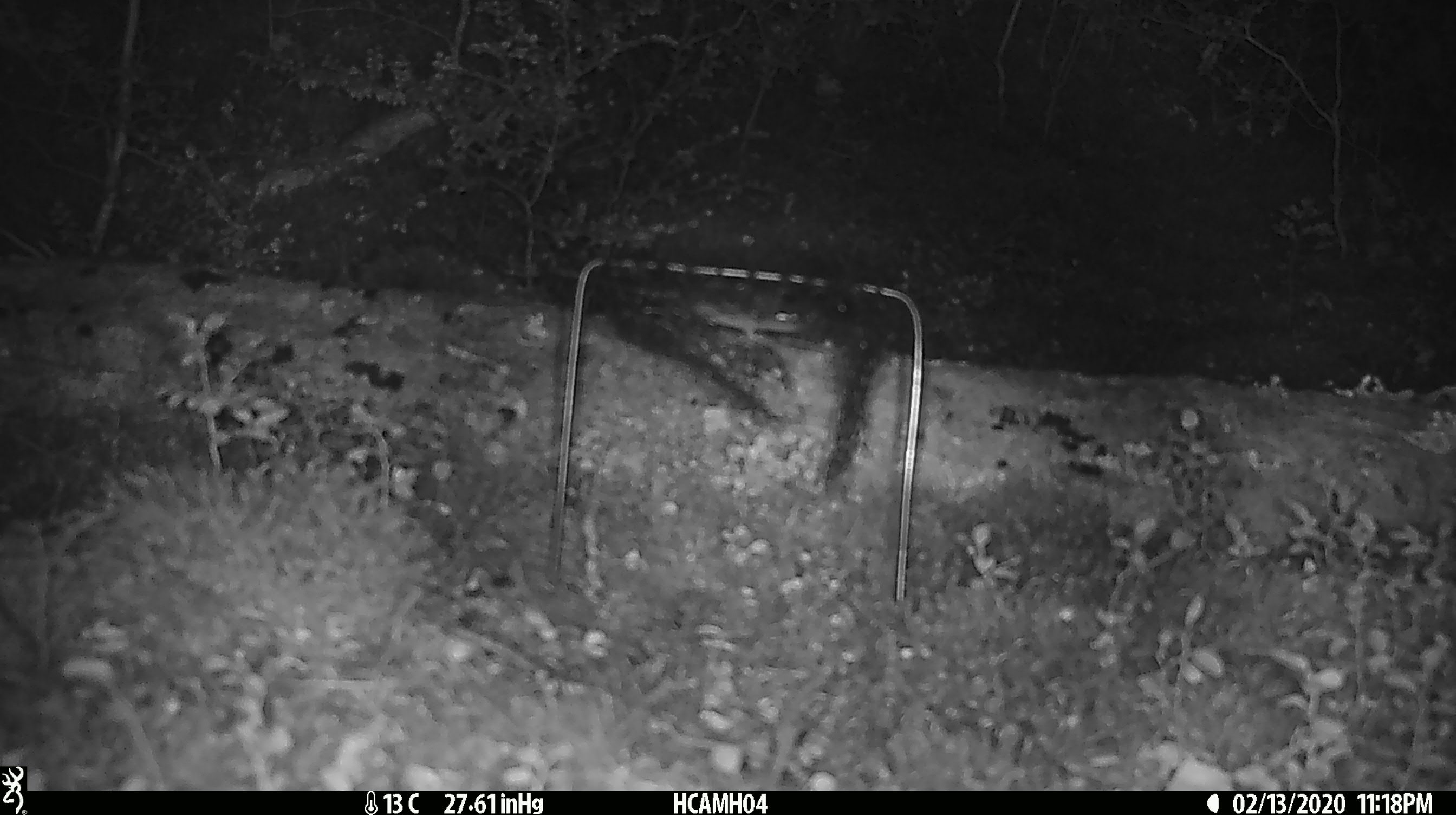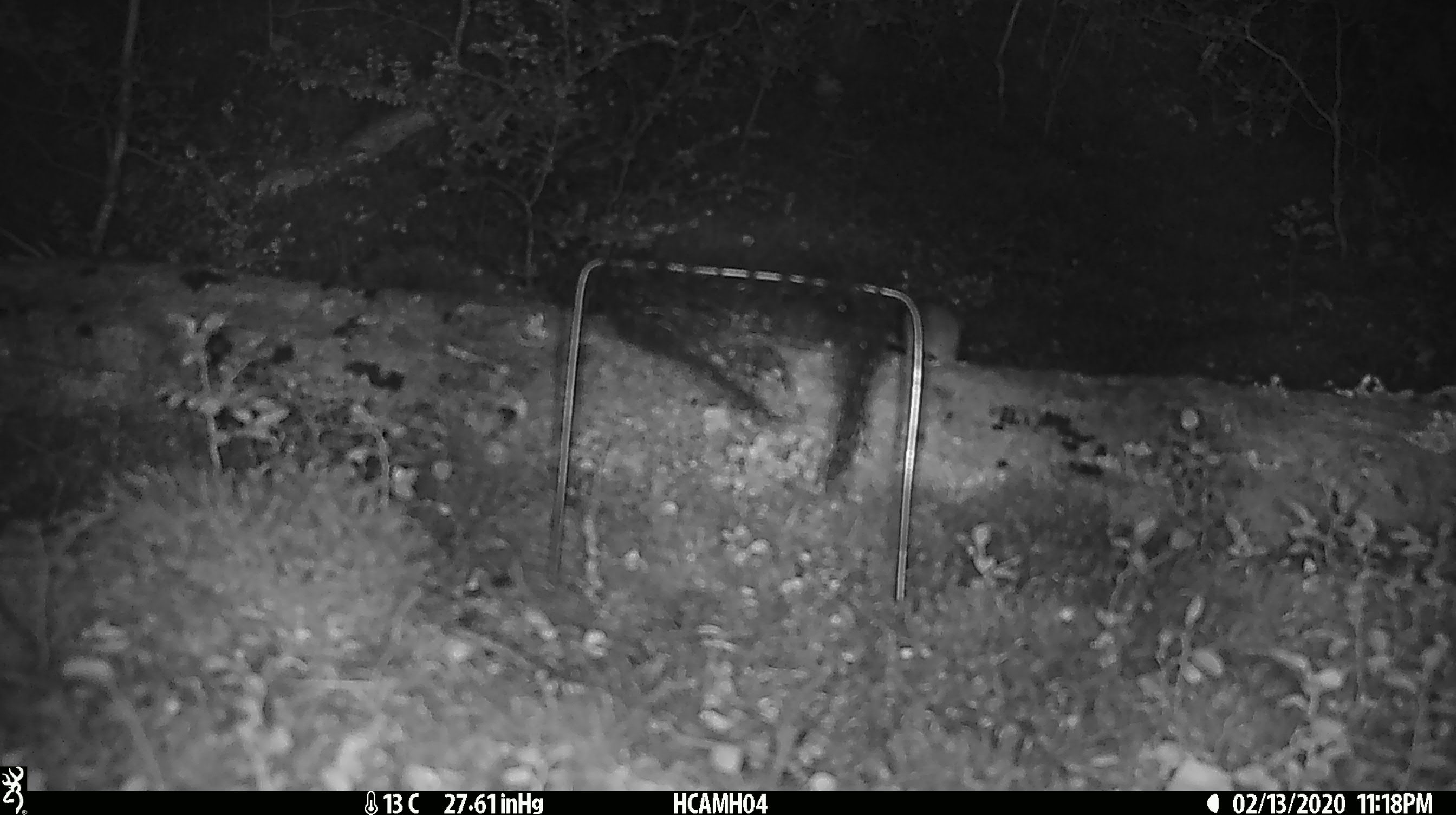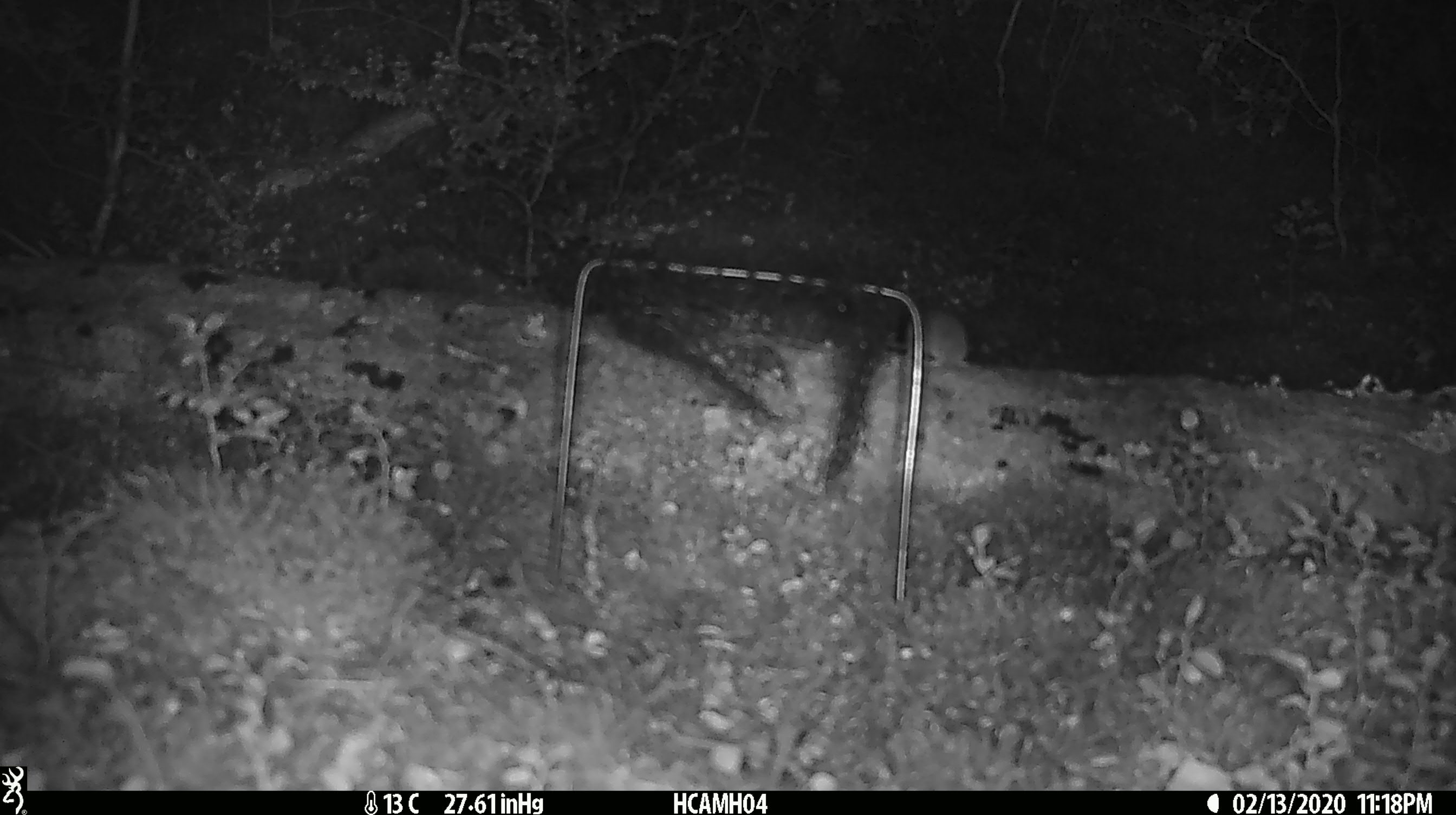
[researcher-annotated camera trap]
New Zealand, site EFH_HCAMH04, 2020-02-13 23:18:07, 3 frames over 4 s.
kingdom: Animalia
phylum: Chordata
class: Mammalia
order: Rodentia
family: Muridae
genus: Mus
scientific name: Mus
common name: mouse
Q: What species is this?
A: Mouse (Mus).